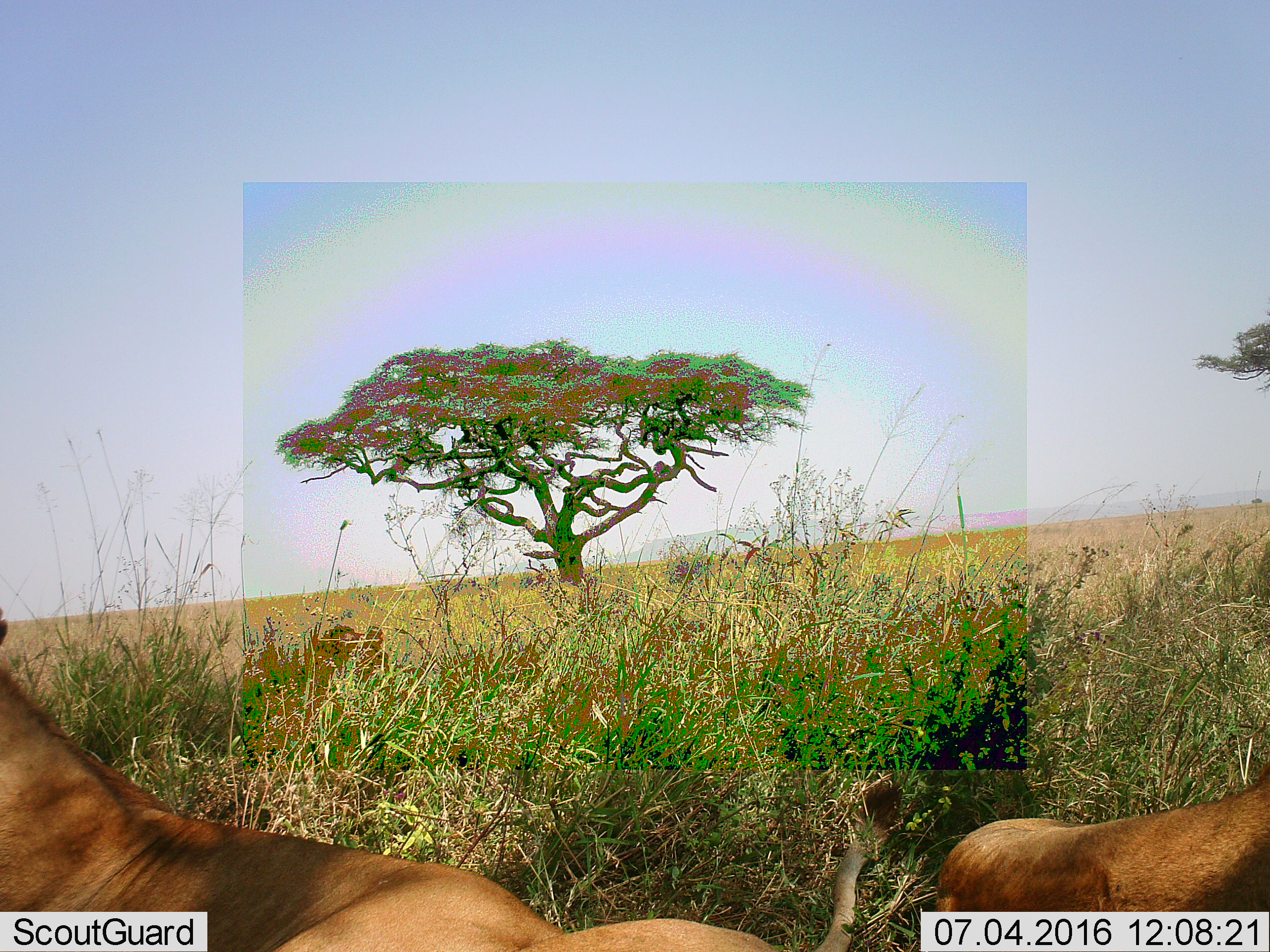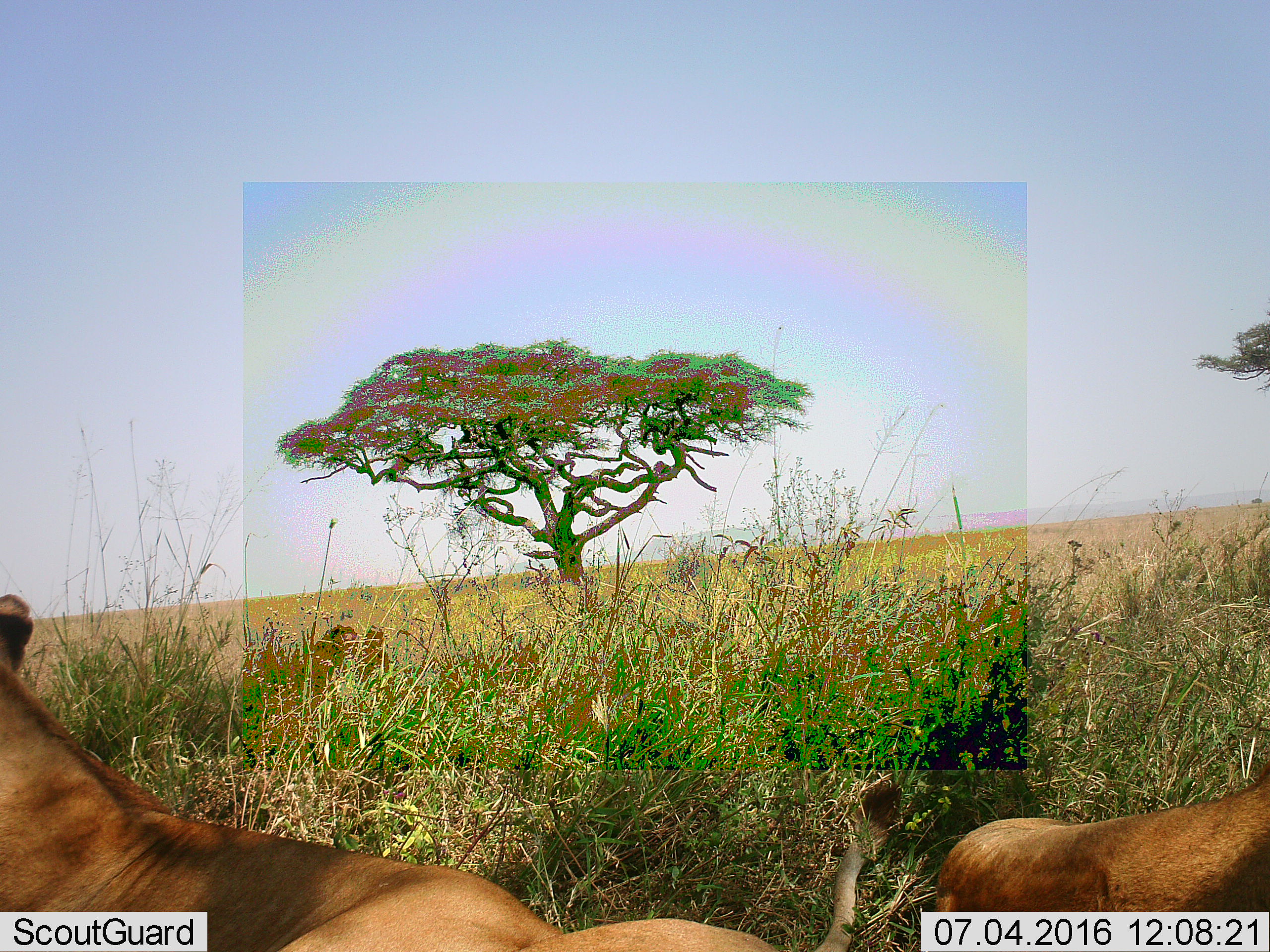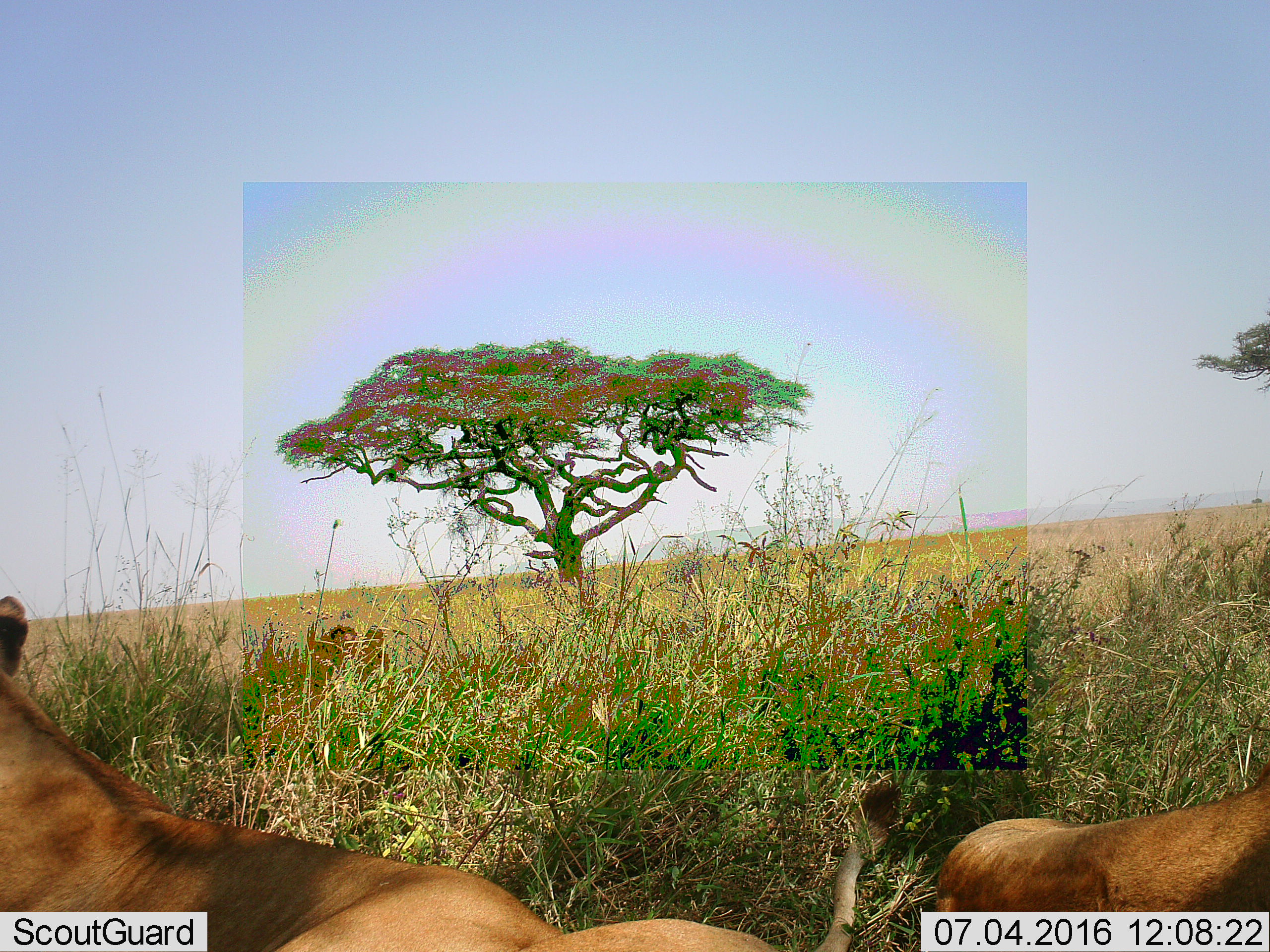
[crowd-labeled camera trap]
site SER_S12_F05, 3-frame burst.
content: unidentified animal